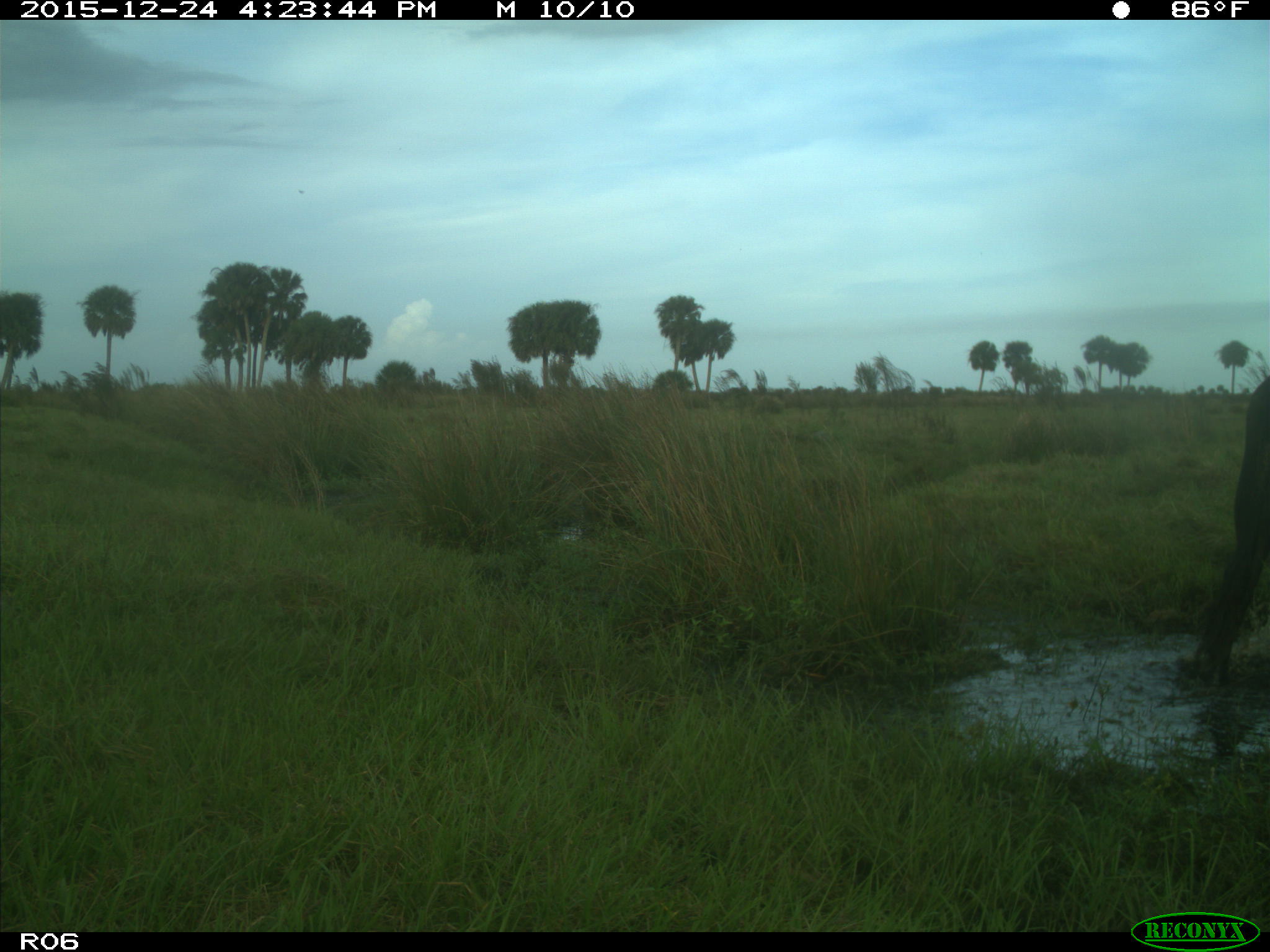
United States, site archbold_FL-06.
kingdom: Animalia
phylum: Chordata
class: Mammalia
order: Artiodactyla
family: Bovidae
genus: Bos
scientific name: Bos taurus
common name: domestic cow